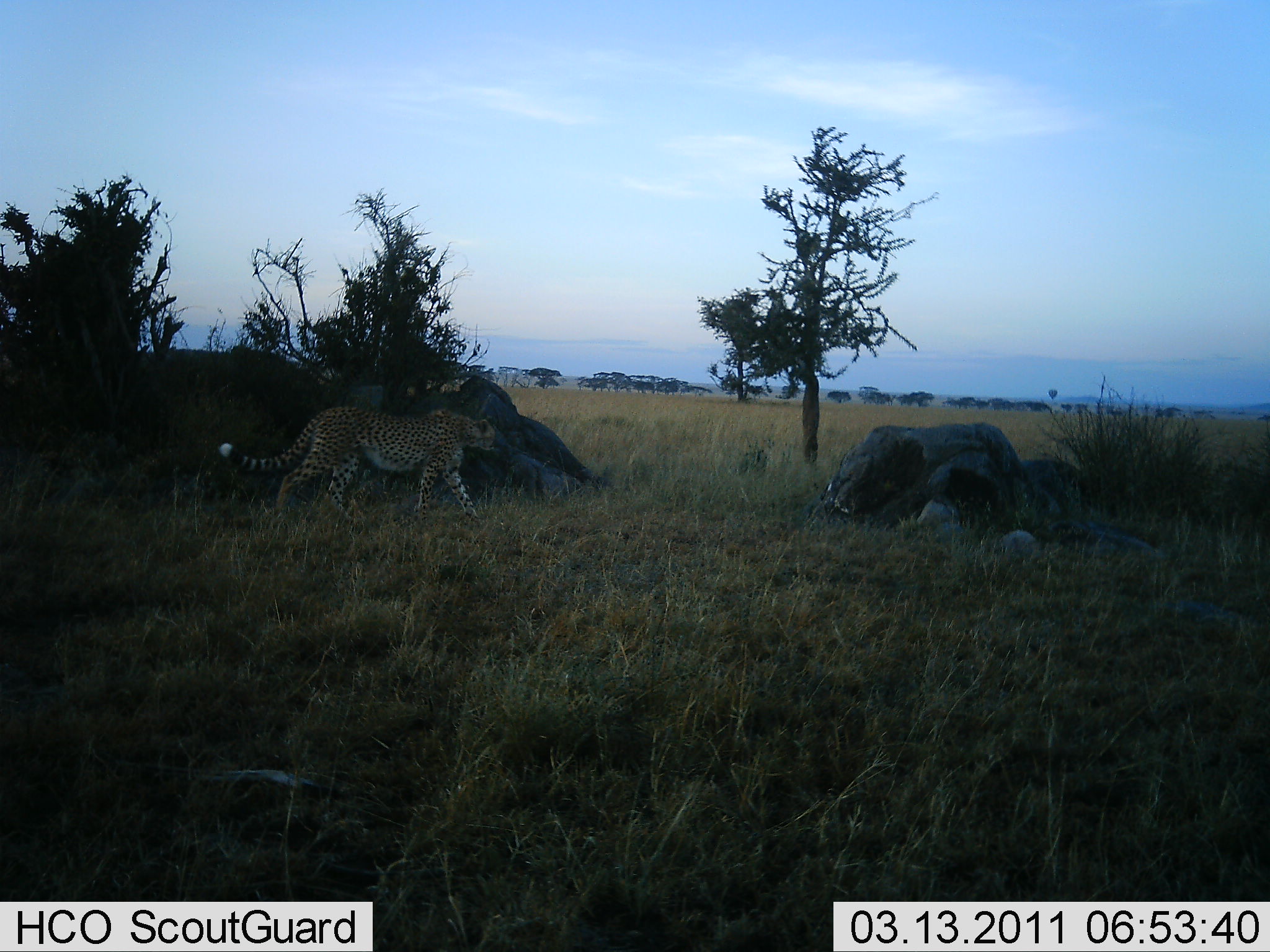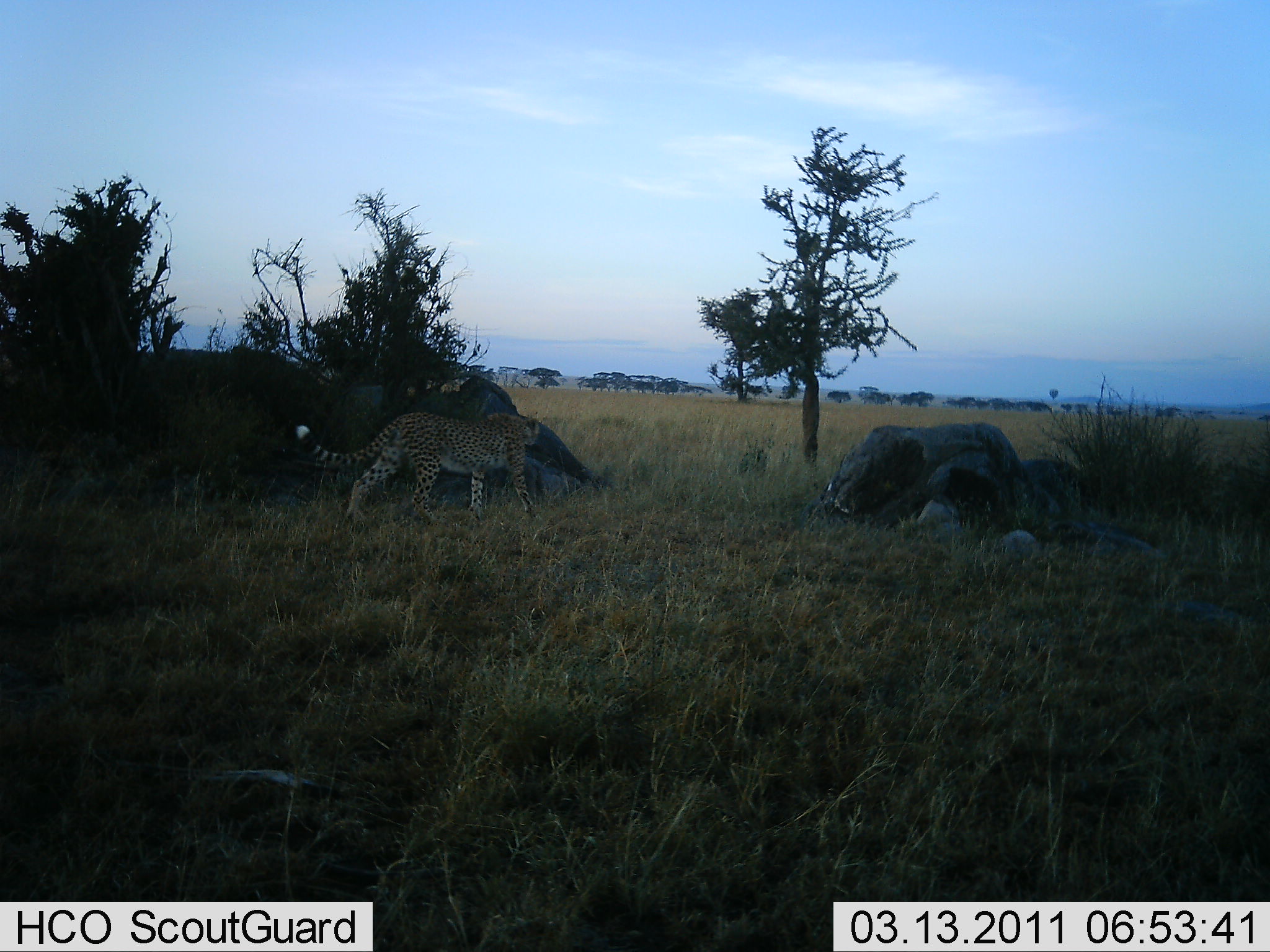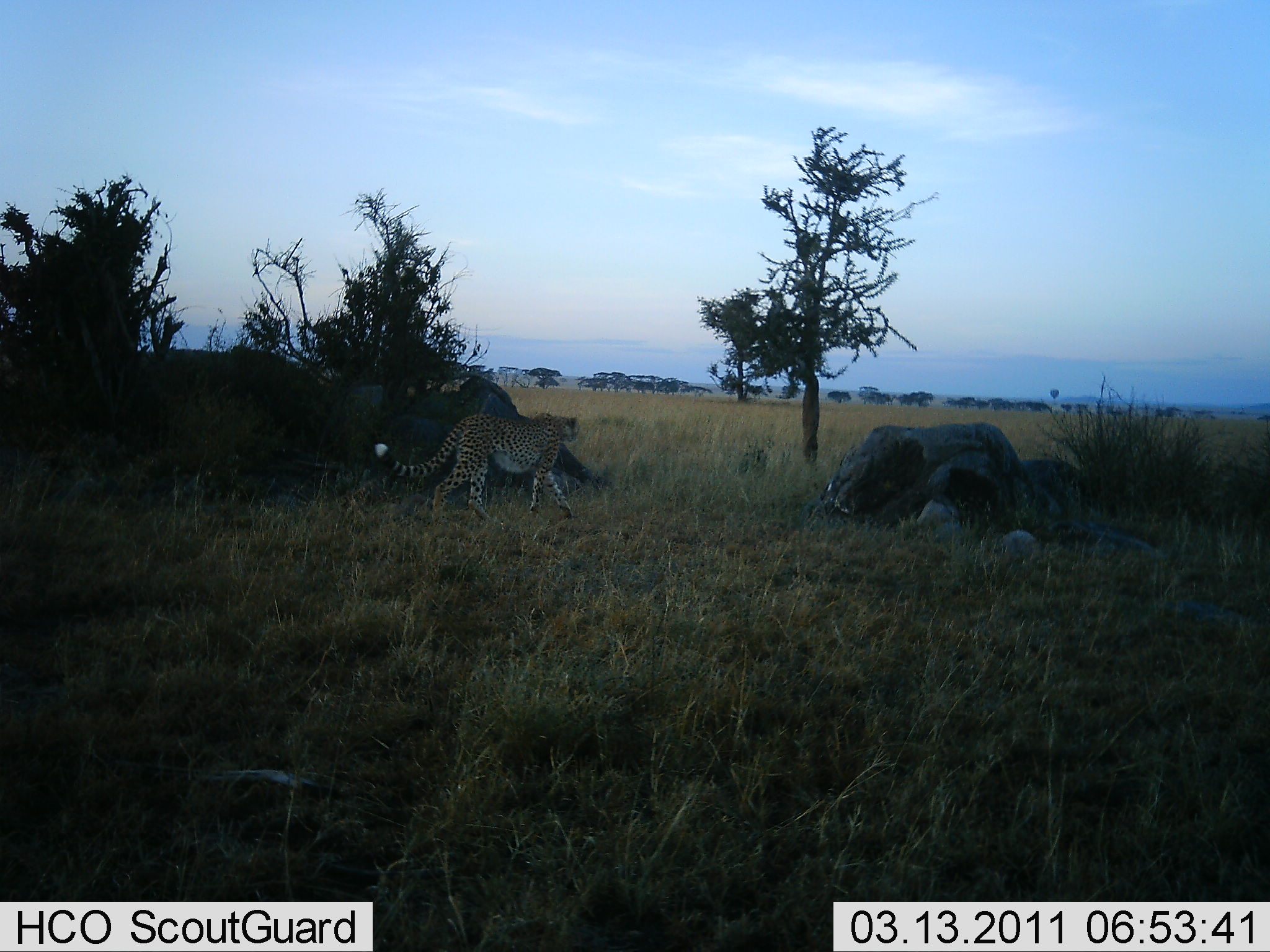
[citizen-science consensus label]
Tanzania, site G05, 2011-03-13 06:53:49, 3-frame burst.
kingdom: Animalia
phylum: Chordata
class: Mammalia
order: Carnivora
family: Felidae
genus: Acinonyx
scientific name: Acinonyx jubatus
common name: cheetah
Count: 1.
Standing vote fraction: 0%.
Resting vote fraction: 0%.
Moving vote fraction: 100%.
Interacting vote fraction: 0%.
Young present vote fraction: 0%.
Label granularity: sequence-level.